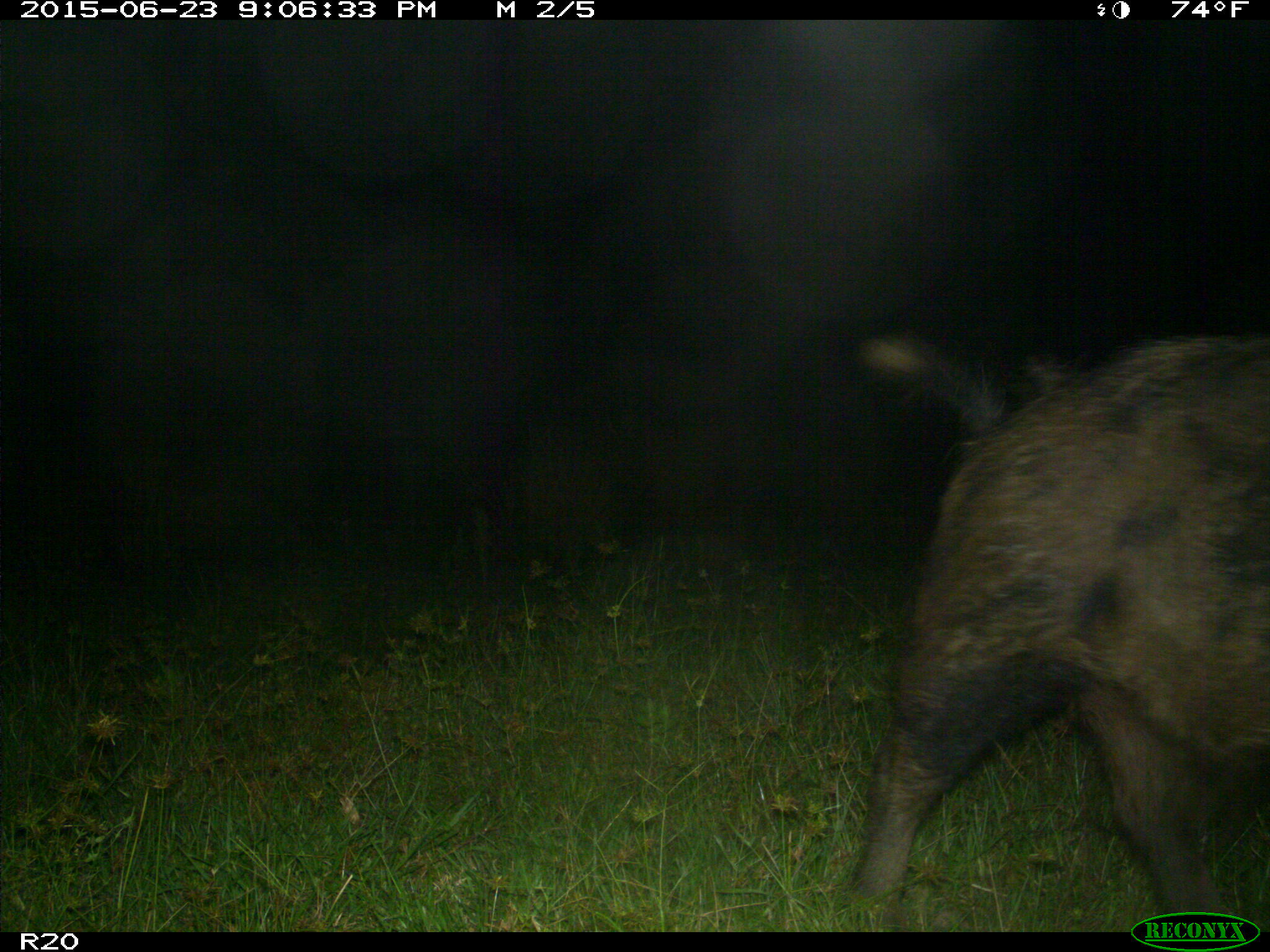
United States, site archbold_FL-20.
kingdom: Animalia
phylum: Chordata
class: Mammalia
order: Artiodactyla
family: Suidae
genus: Sus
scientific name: Sus scrofa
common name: wild boar